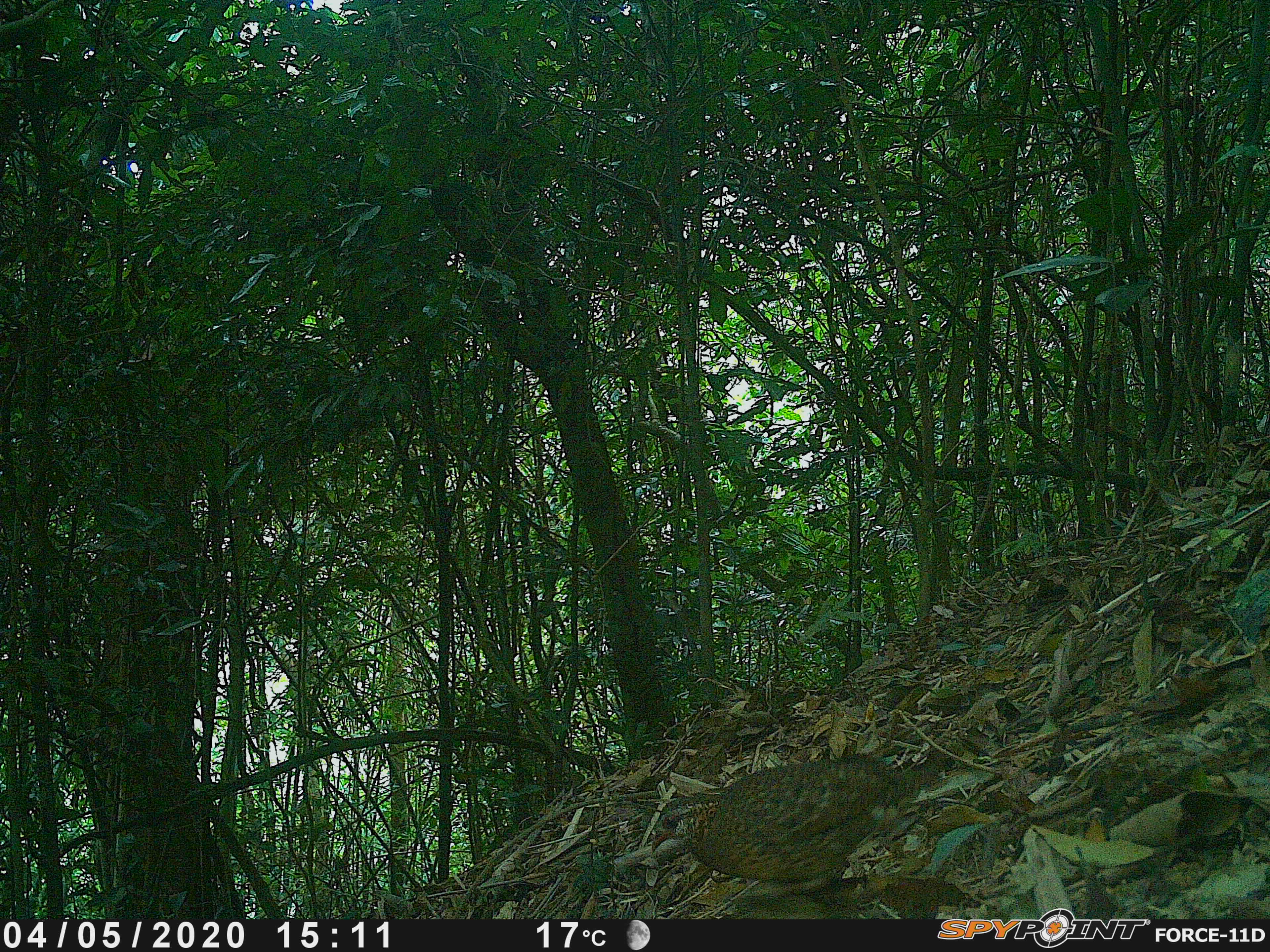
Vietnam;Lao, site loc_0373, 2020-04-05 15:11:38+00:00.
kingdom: Animalia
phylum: Chordata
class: Aves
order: Galliformes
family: Phasianidae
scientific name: Phasianidae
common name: partridge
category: unidentified partridge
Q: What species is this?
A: Unidentified partridge (partridge) (Phasianidae).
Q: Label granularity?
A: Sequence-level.